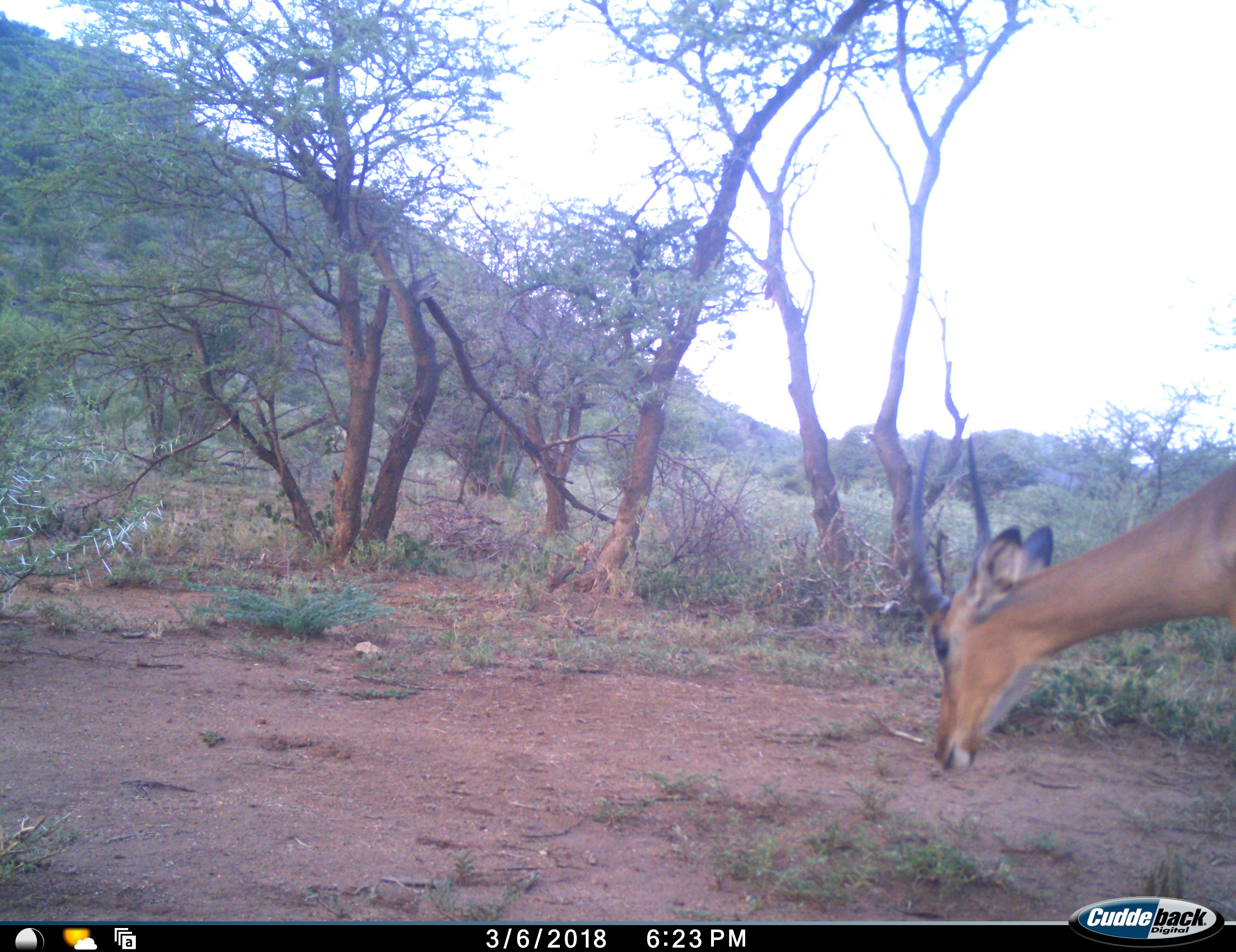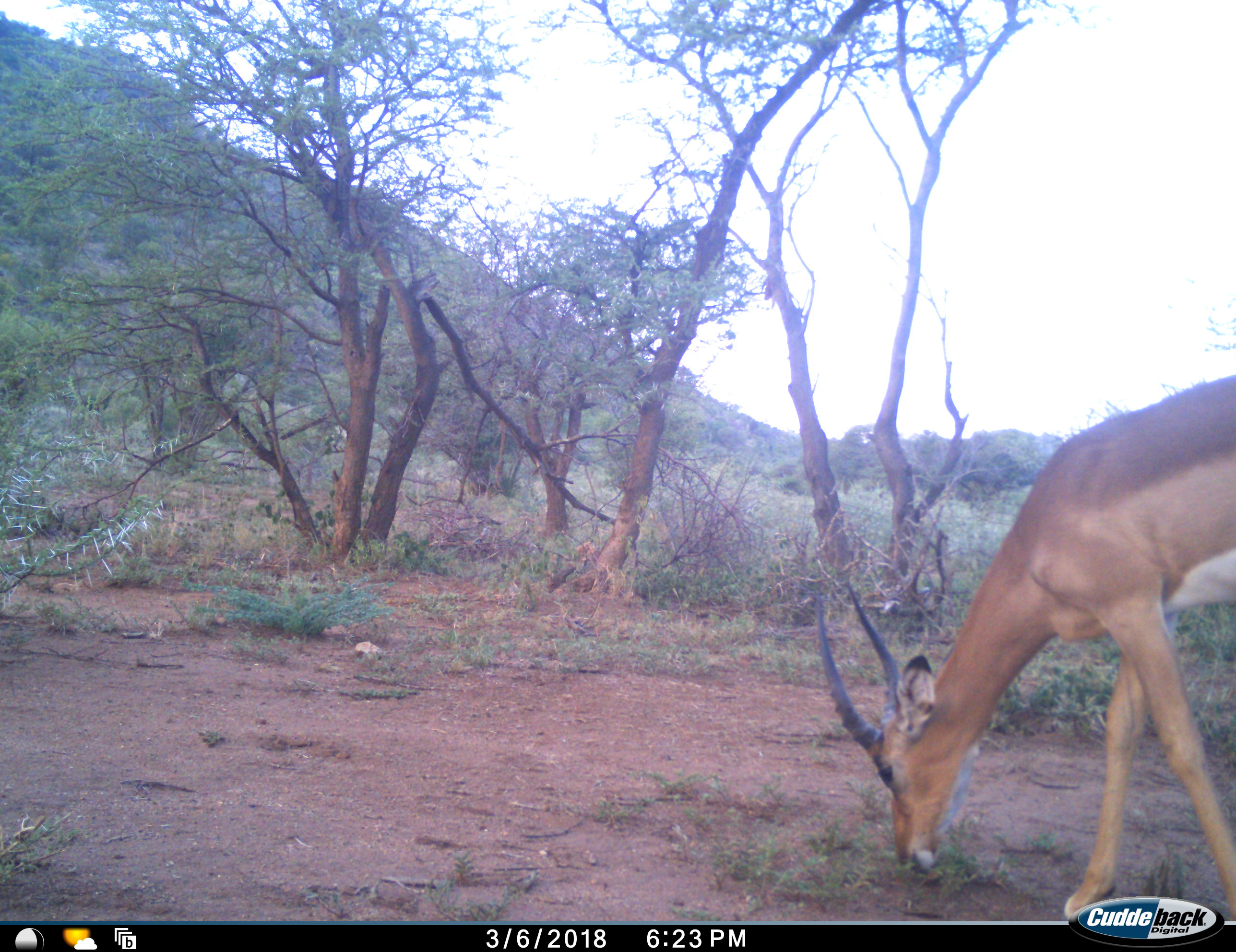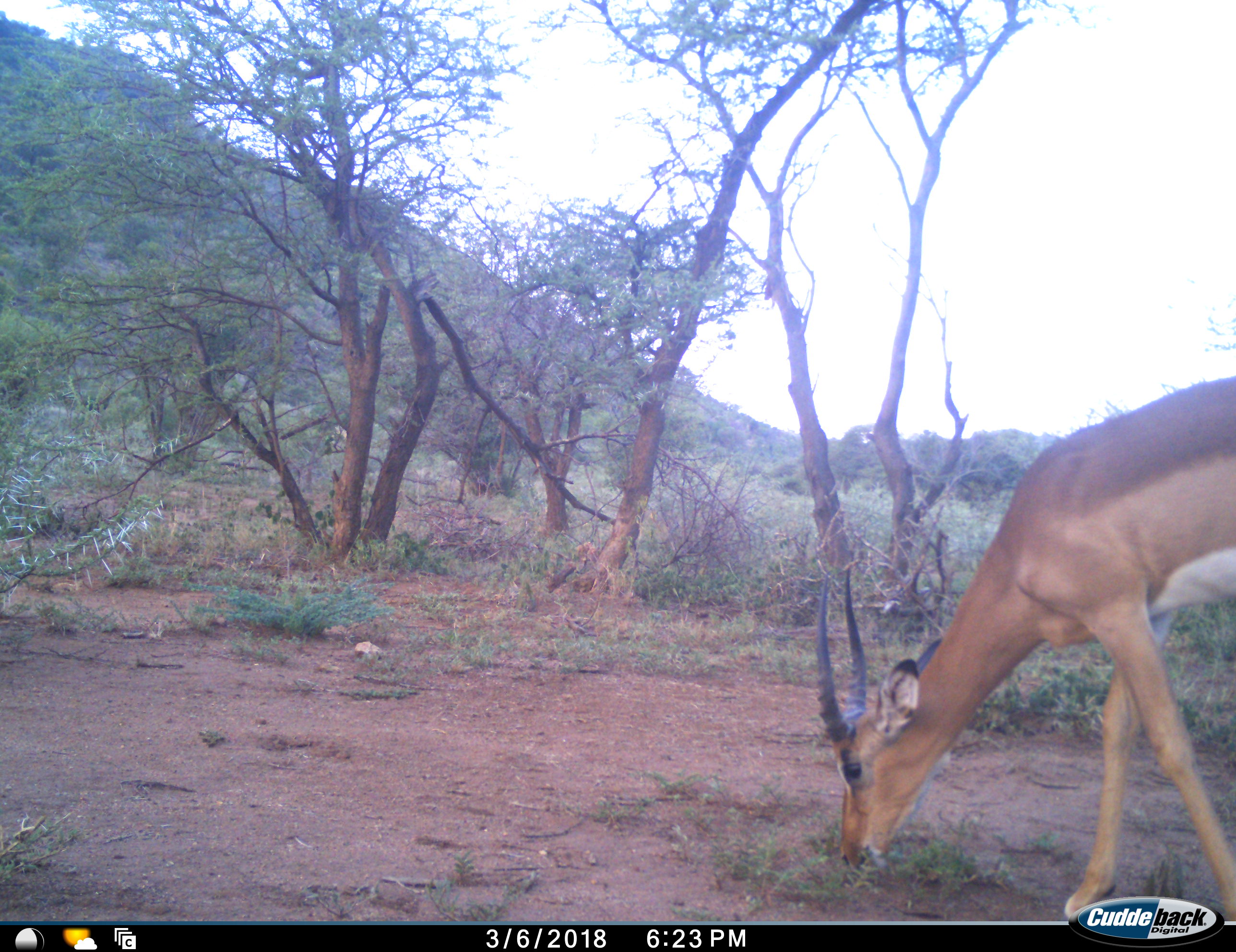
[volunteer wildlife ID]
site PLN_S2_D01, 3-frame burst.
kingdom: Animalia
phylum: Chordata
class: Mammalia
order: Artiodactyla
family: Bovidae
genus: Aepyceros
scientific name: Aepyceros melampus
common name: impala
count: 1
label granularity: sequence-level